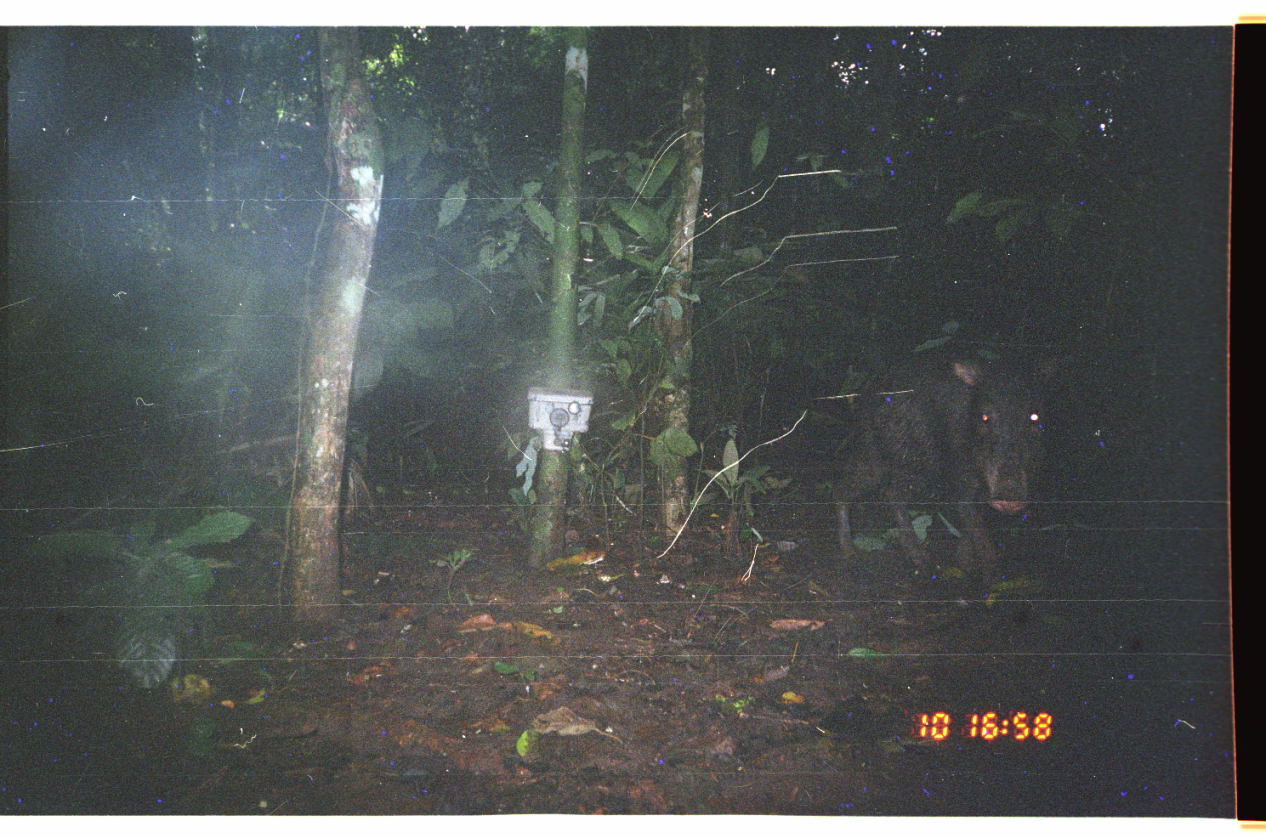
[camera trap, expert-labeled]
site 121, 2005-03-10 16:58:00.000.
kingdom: Animalia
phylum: Chordata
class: Mammalia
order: Artiodactyla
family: Tayassuidae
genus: Tayassu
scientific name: Tayassu pecari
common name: white-lipped peccary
Tayassu pecari (white-lipped peccary).